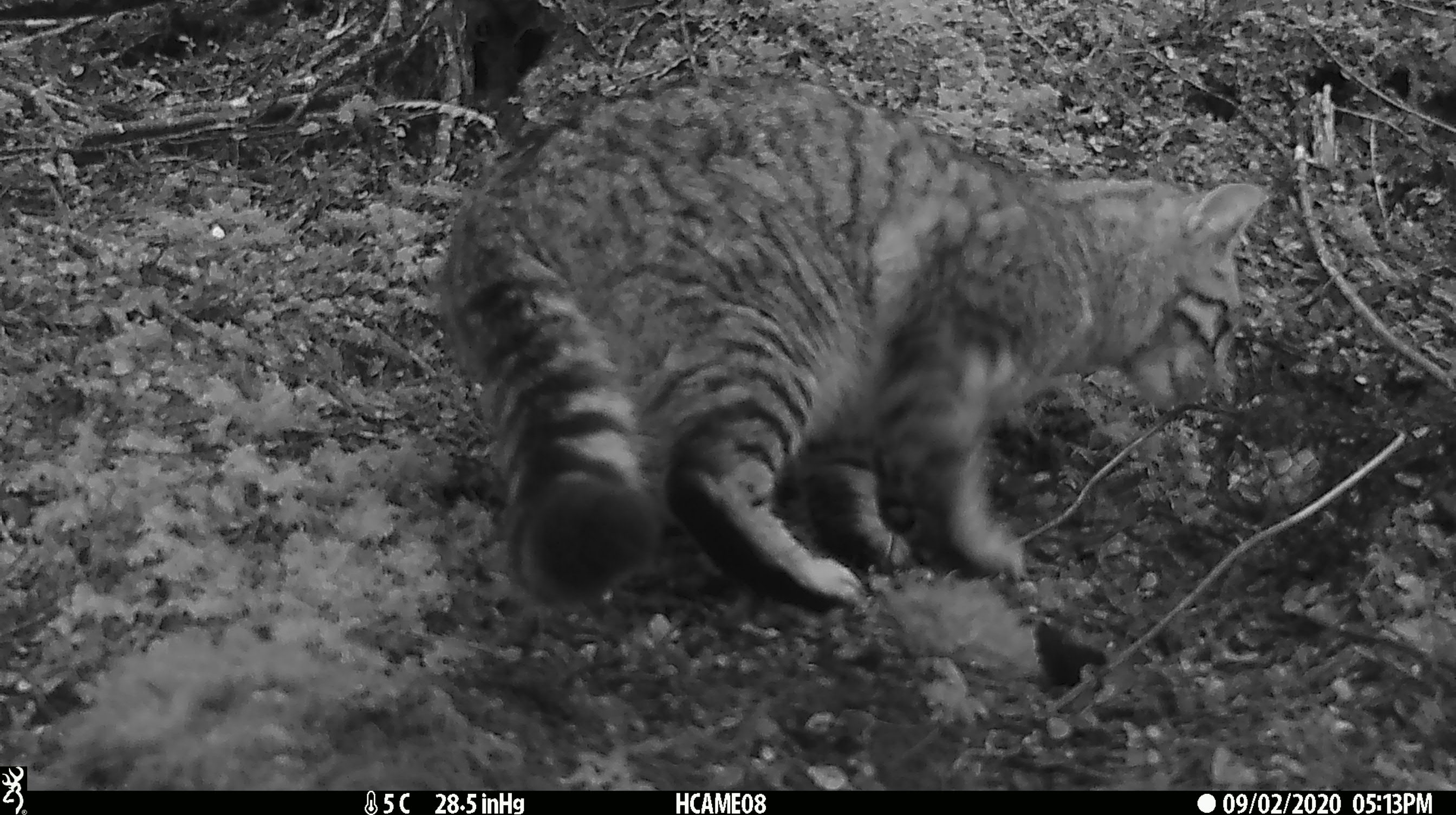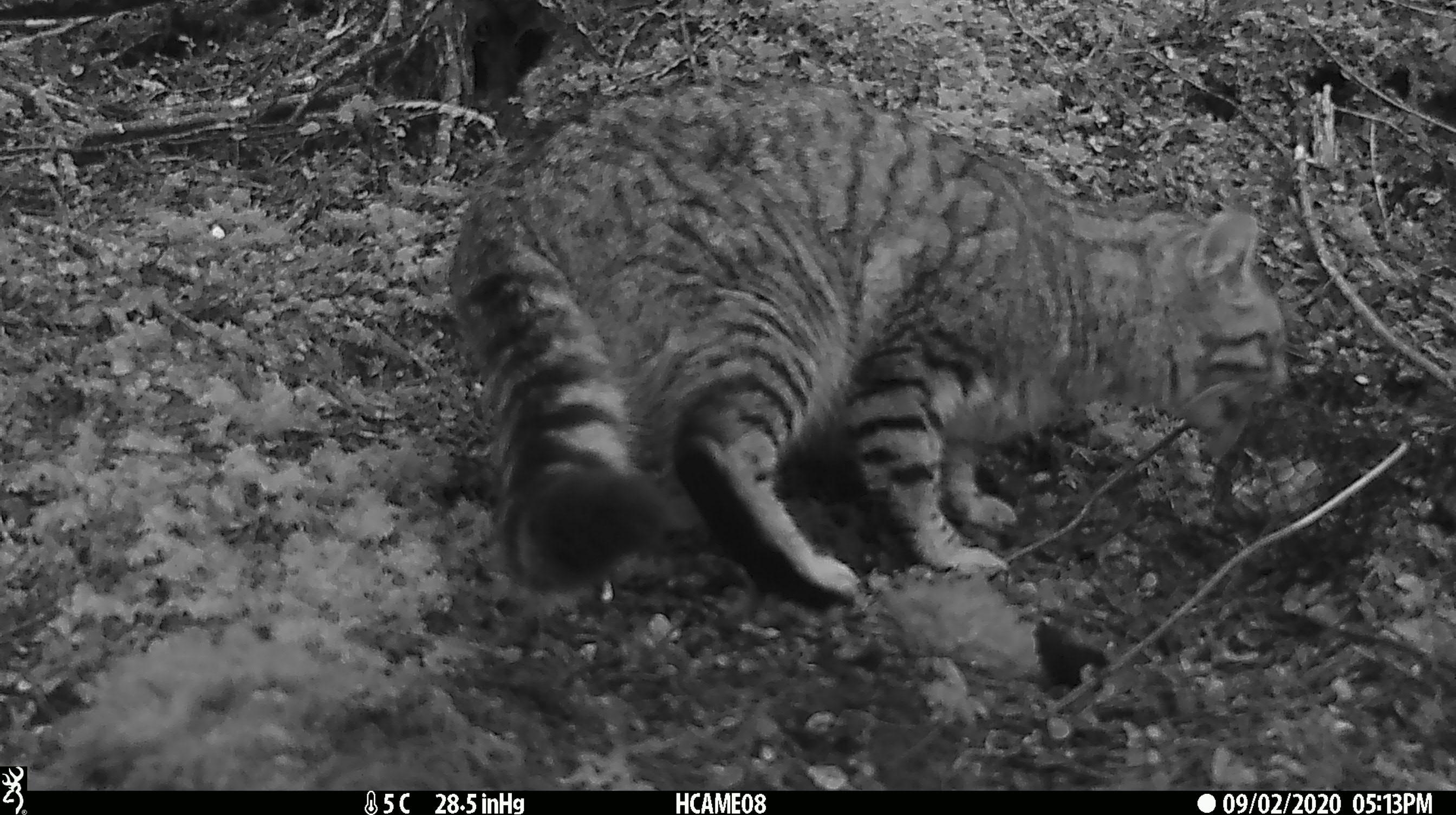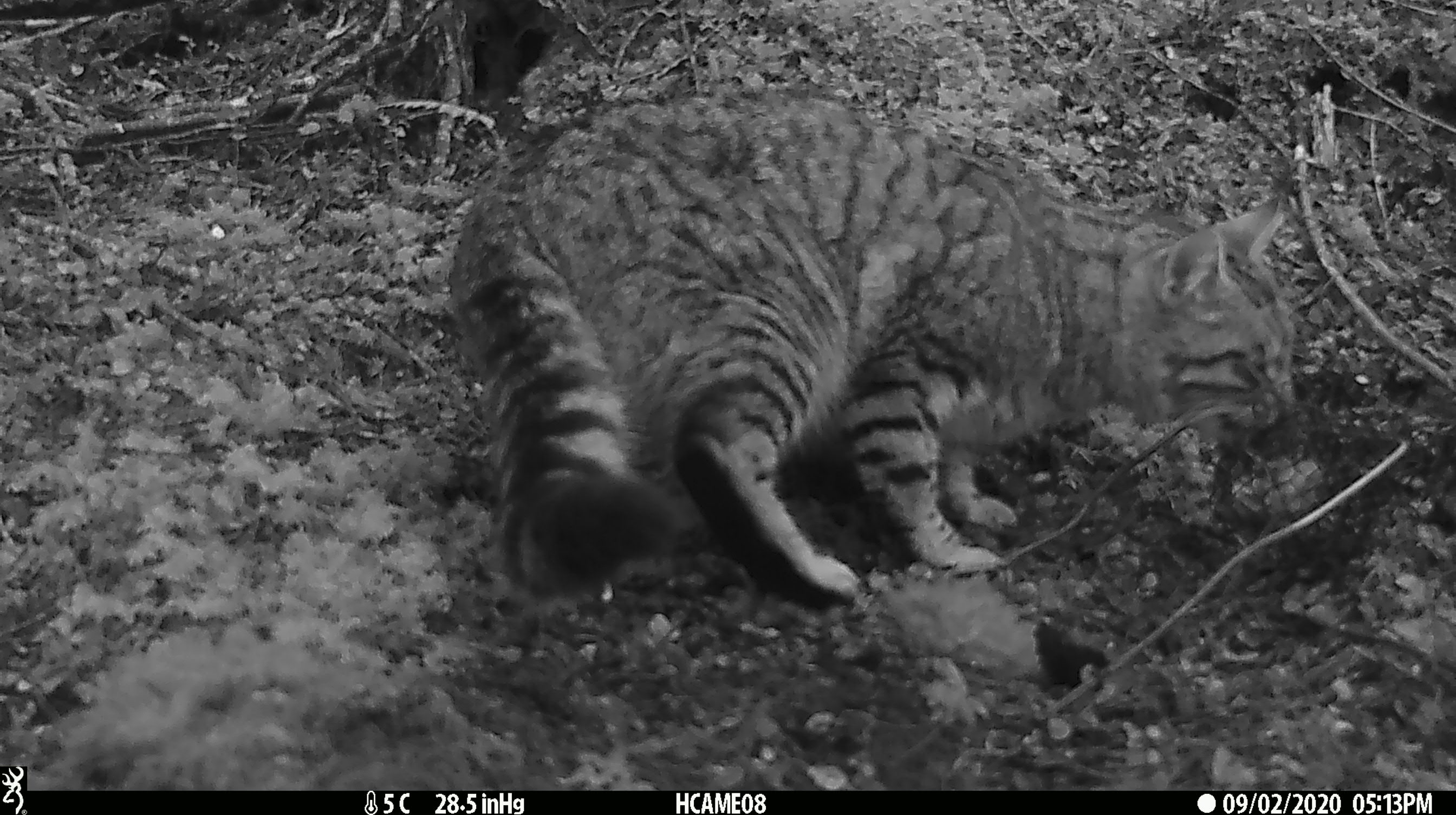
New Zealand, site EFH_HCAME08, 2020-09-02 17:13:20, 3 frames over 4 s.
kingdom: Animalia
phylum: Chordata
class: Mammalia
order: Carnivora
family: Felidae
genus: Felis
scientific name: Felis catus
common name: domestic cat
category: cat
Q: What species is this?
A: Cat (domestic cat) (Felis catus).